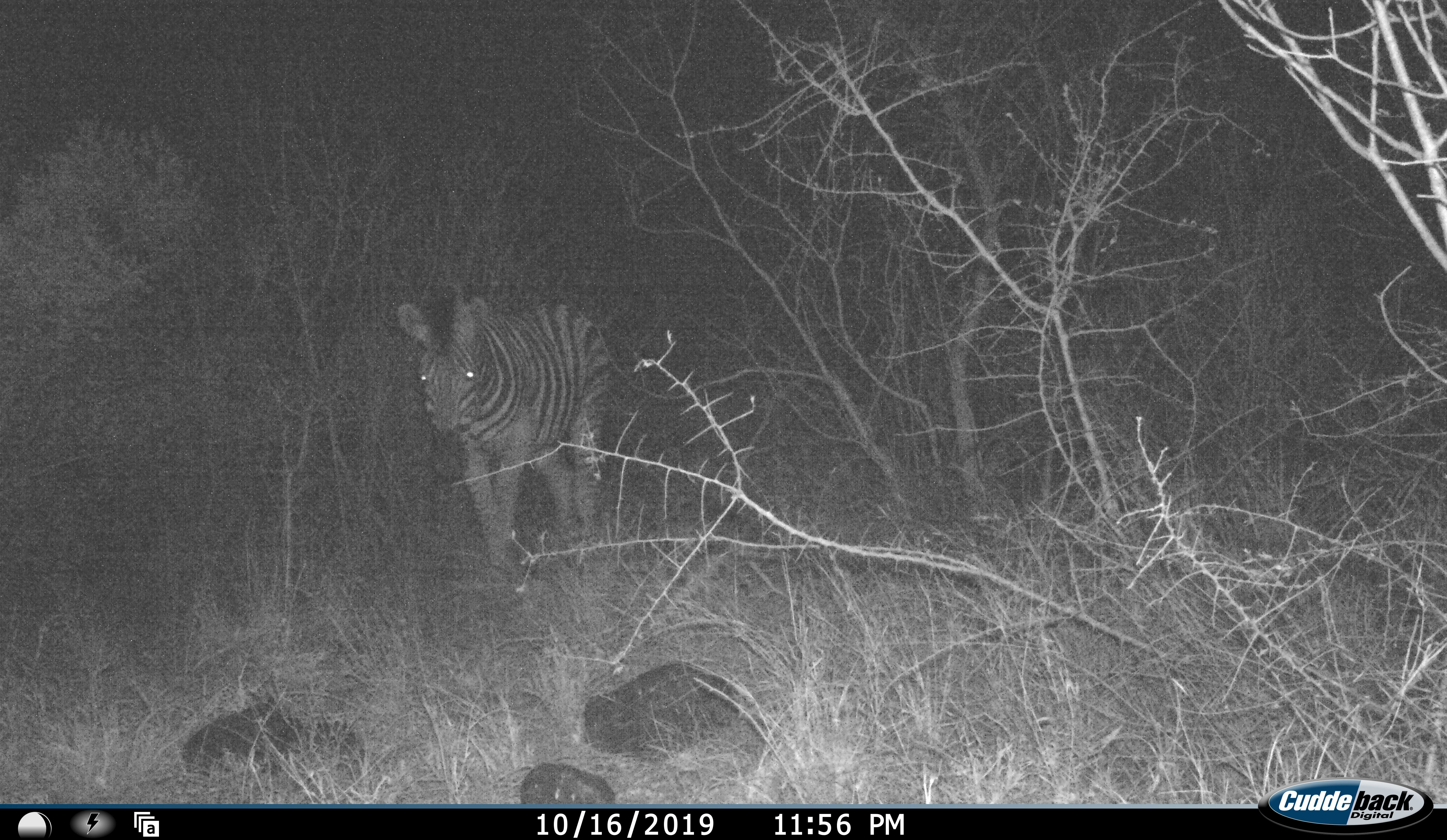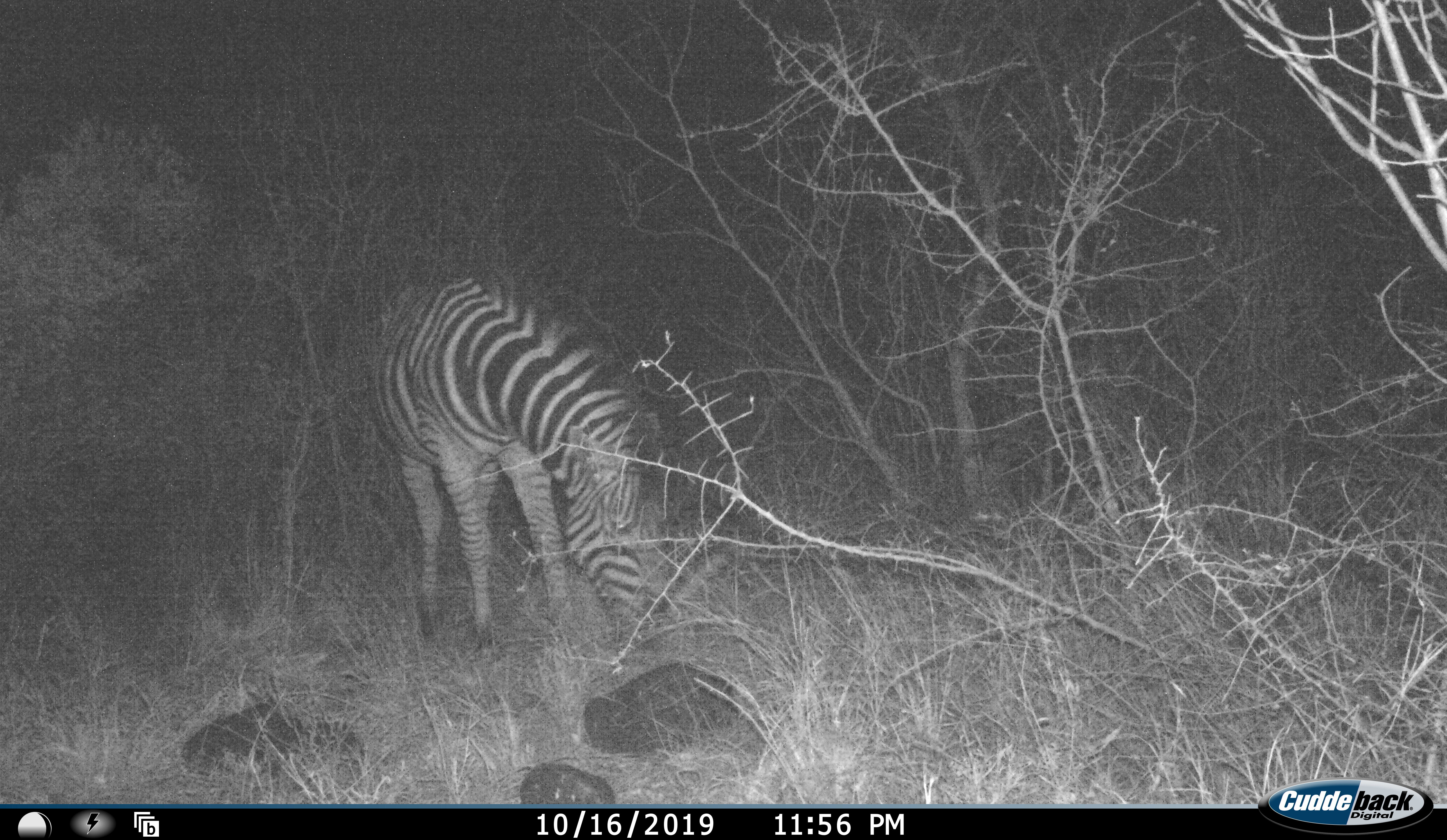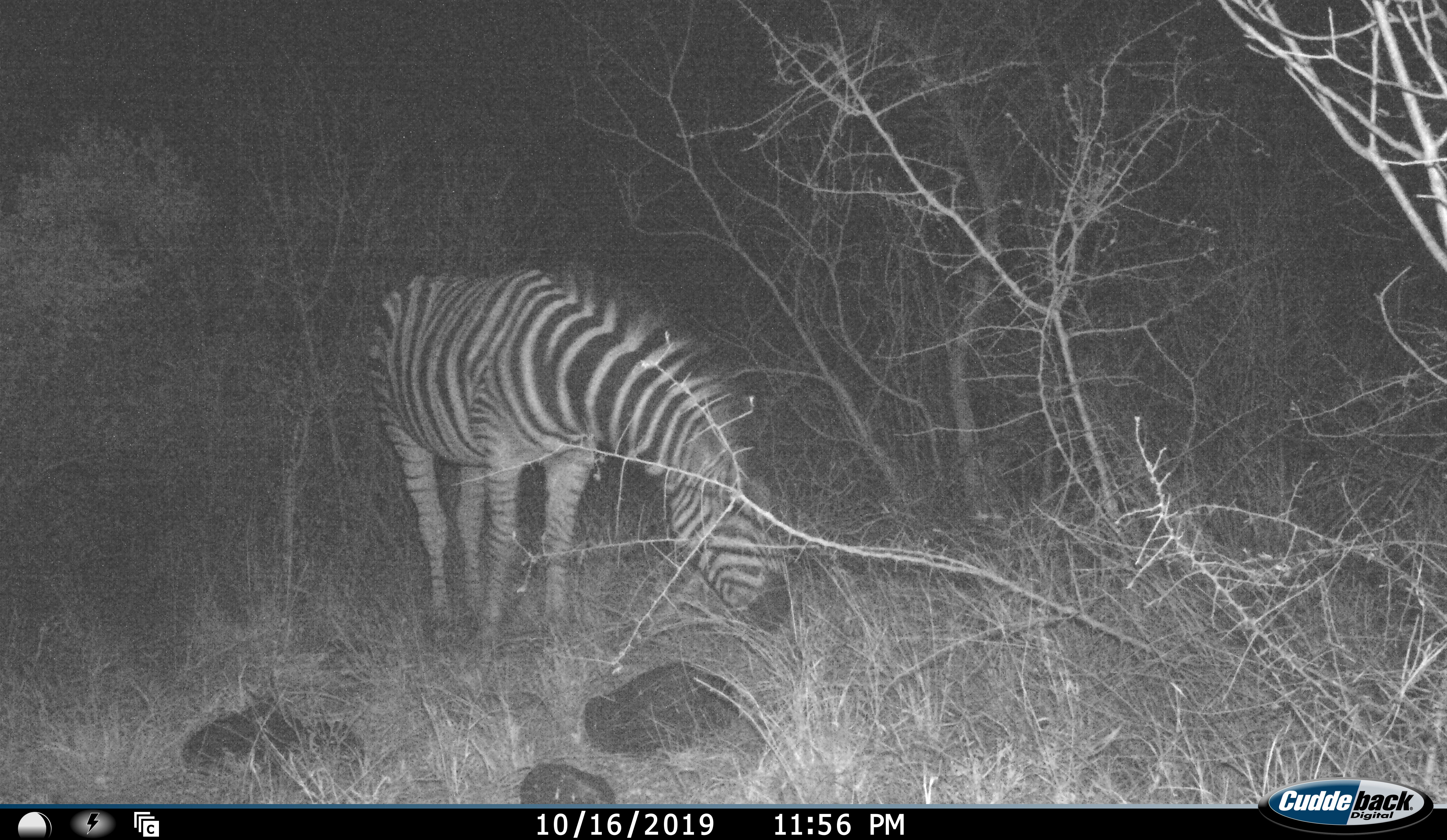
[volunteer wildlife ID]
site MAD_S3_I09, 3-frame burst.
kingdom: Animalia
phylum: Chordata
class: Mammalia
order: Perissodactyla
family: Equidae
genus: Equus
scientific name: Equus quagga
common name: plains zebra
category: zebraplains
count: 1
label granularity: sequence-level